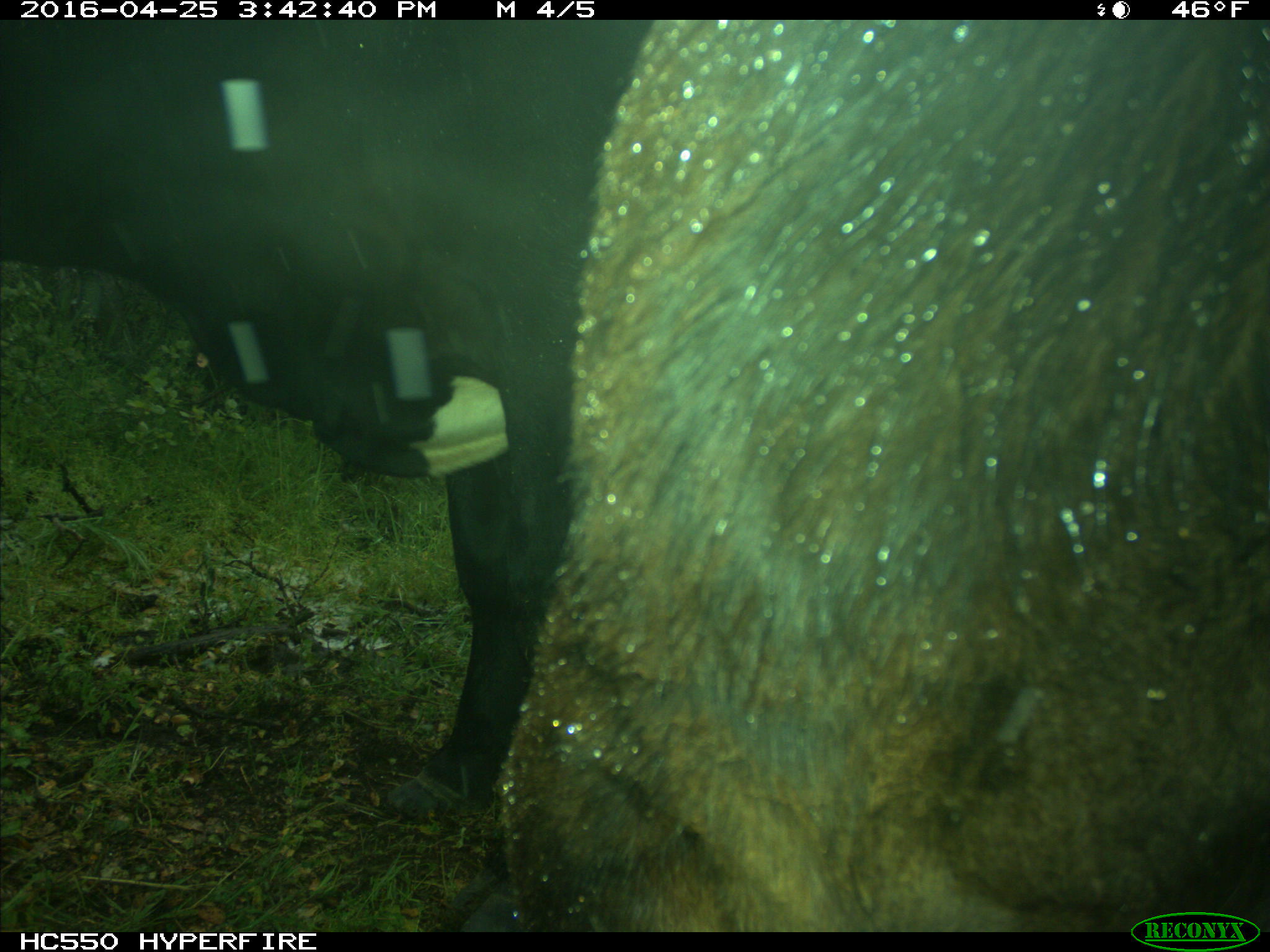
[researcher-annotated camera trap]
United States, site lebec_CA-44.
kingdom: Animalia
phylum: Chordata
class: Mammalia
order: Artiodactyla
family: Bovidae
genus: Bos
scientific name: Bos taurus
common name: domestic cow